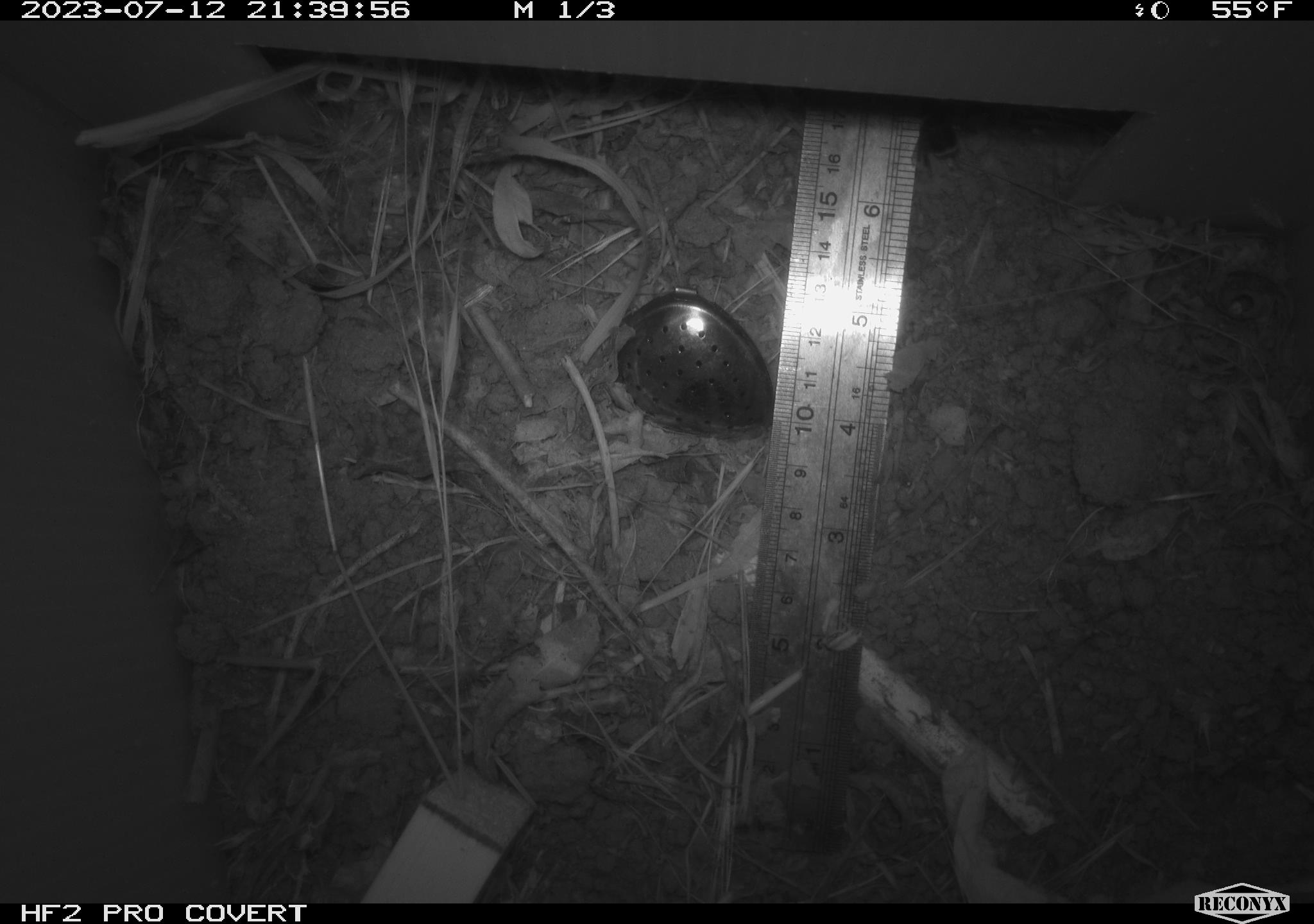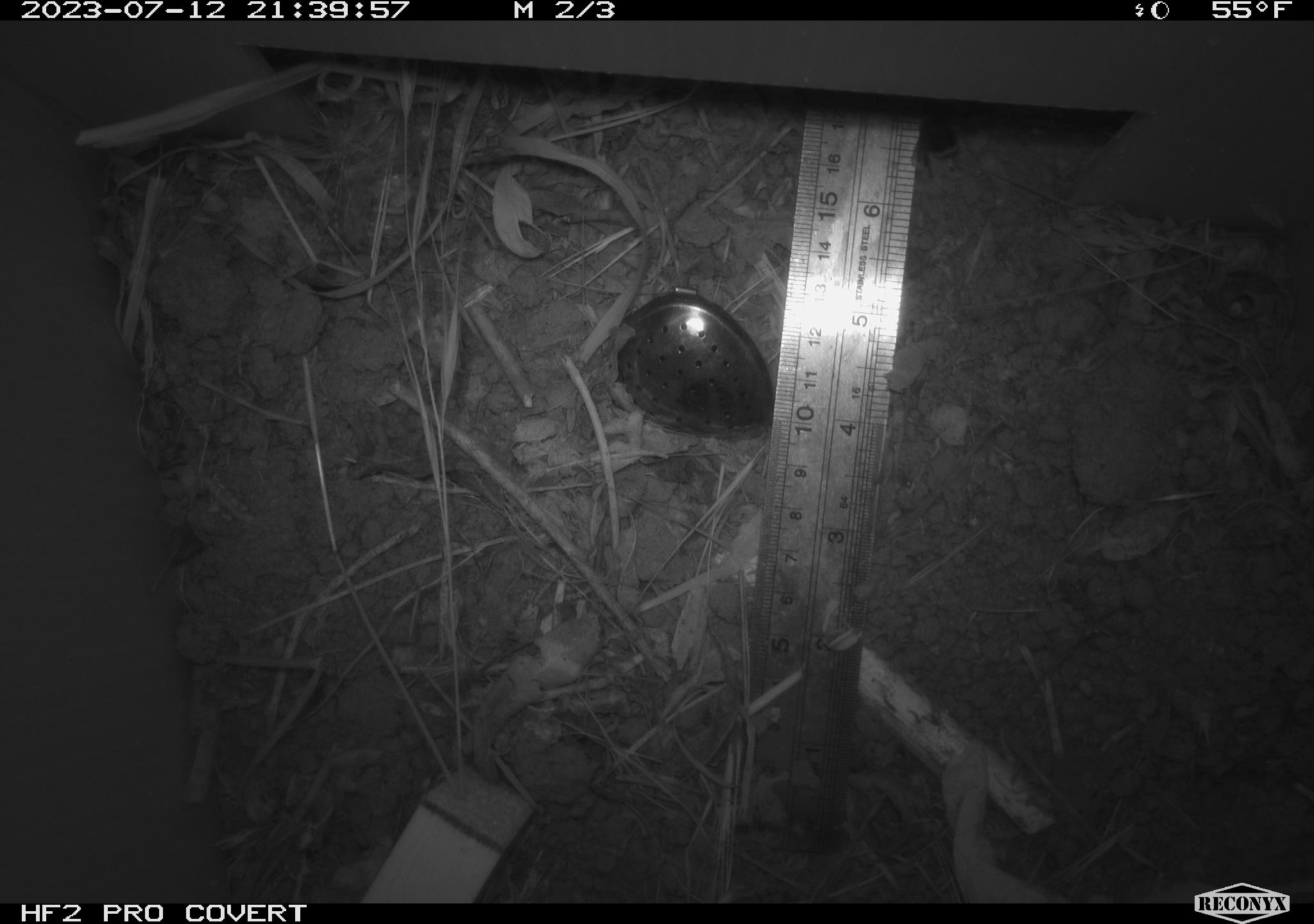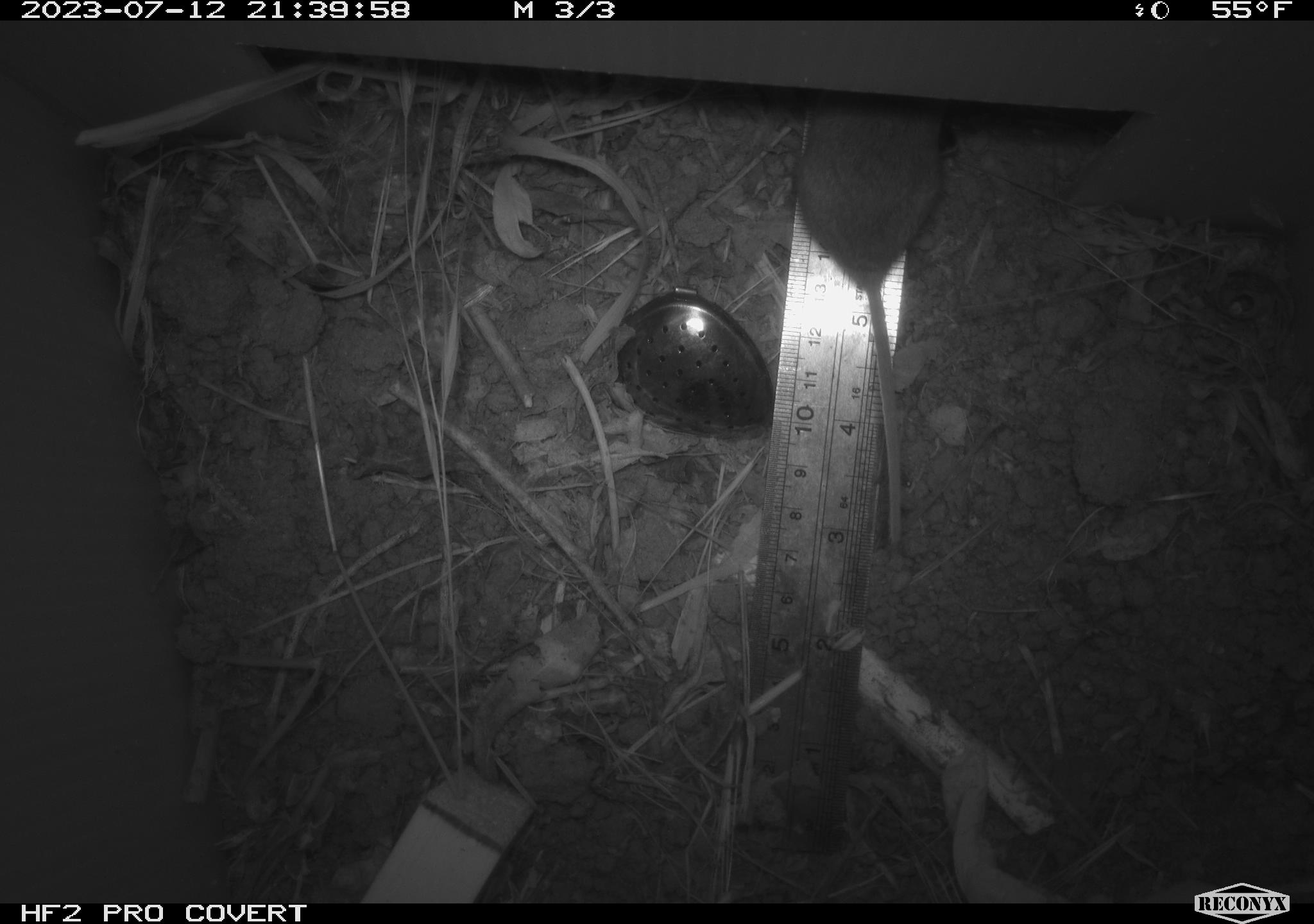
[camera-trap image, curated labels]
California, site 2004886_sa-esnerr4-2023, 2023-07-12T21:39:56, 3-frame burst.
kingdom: Animalia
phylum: Chordata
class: Mammalia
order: Rodentia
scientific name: Rodentia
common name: mouse species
Mouse species (Rodentia).